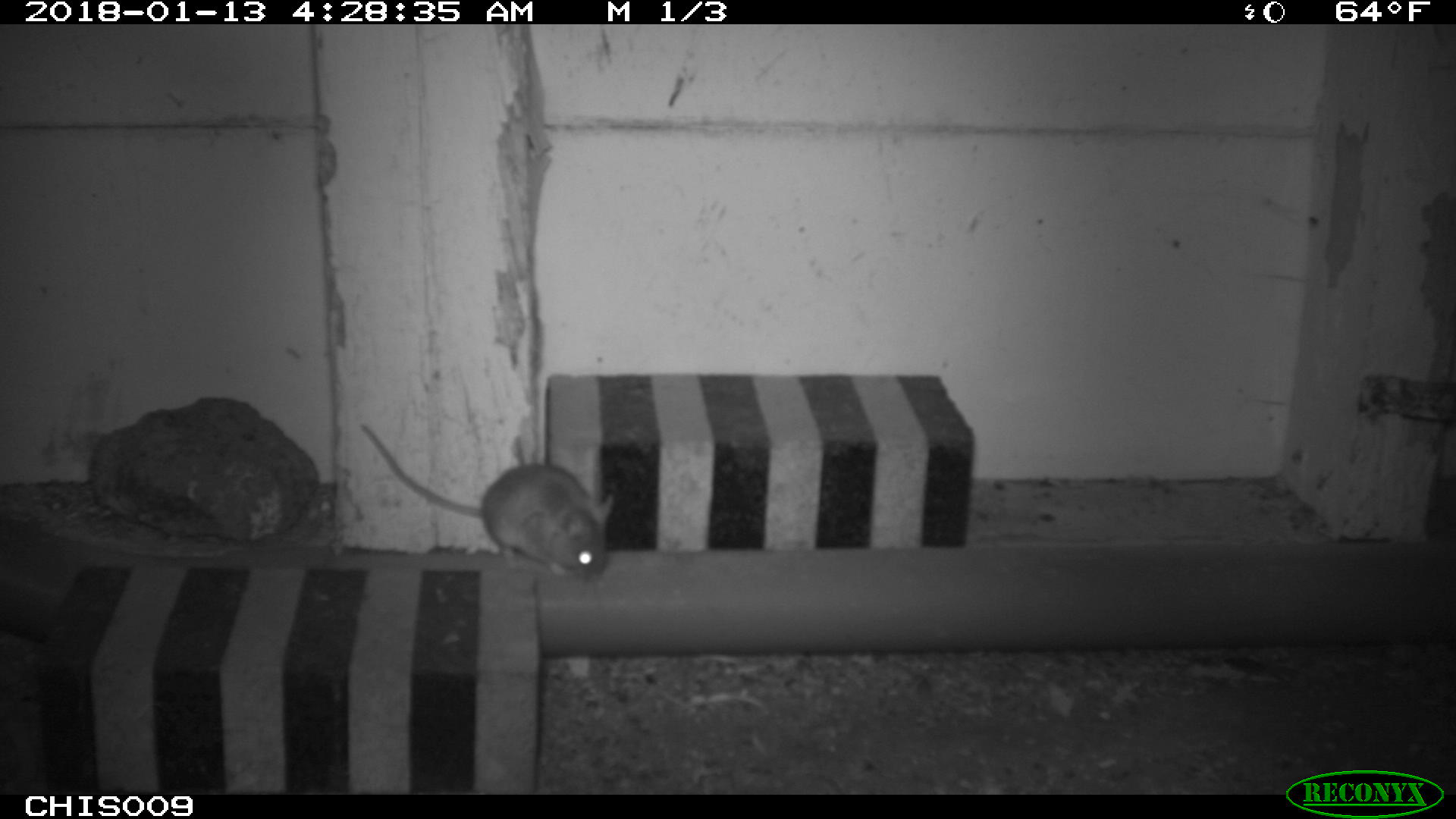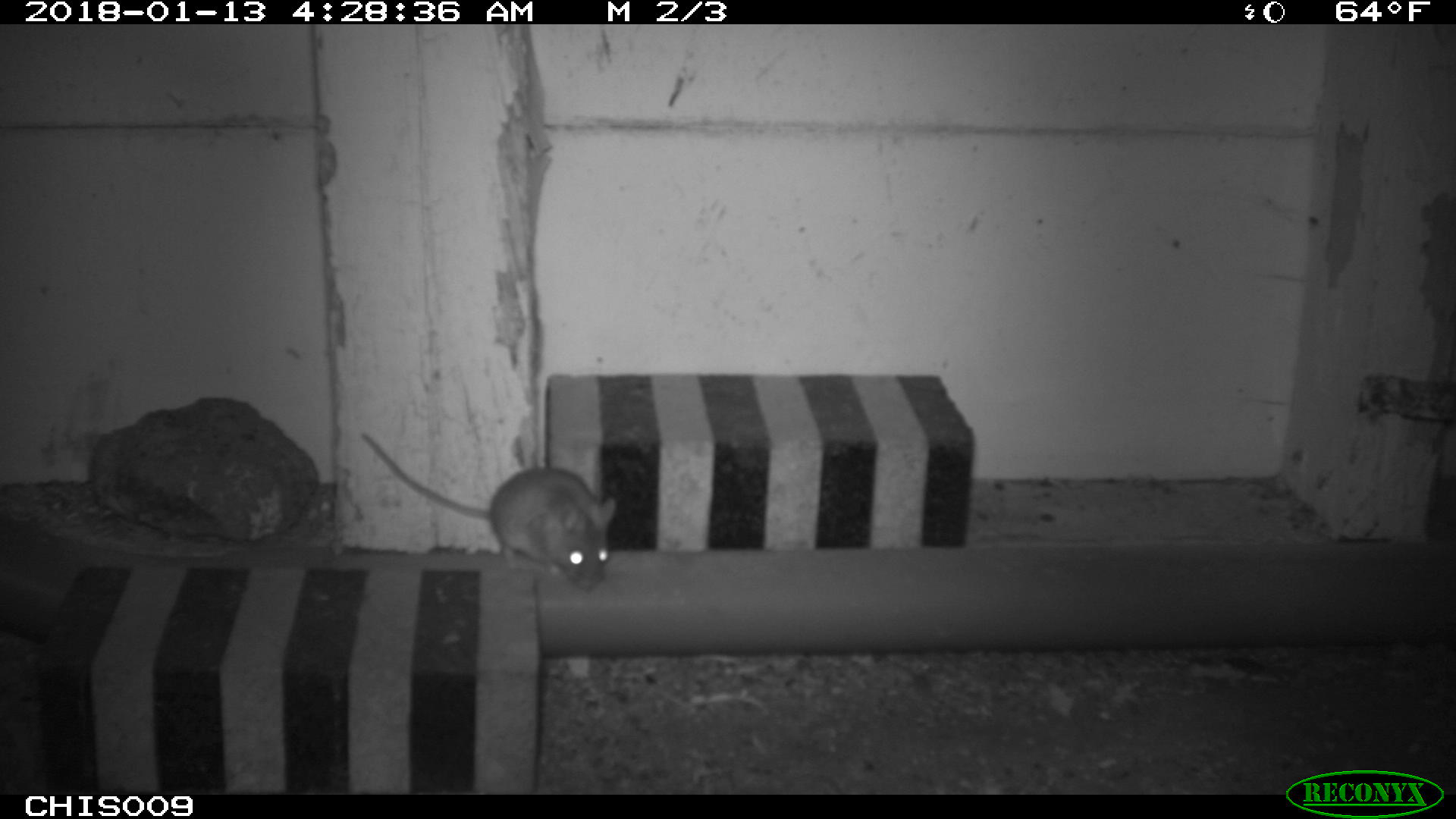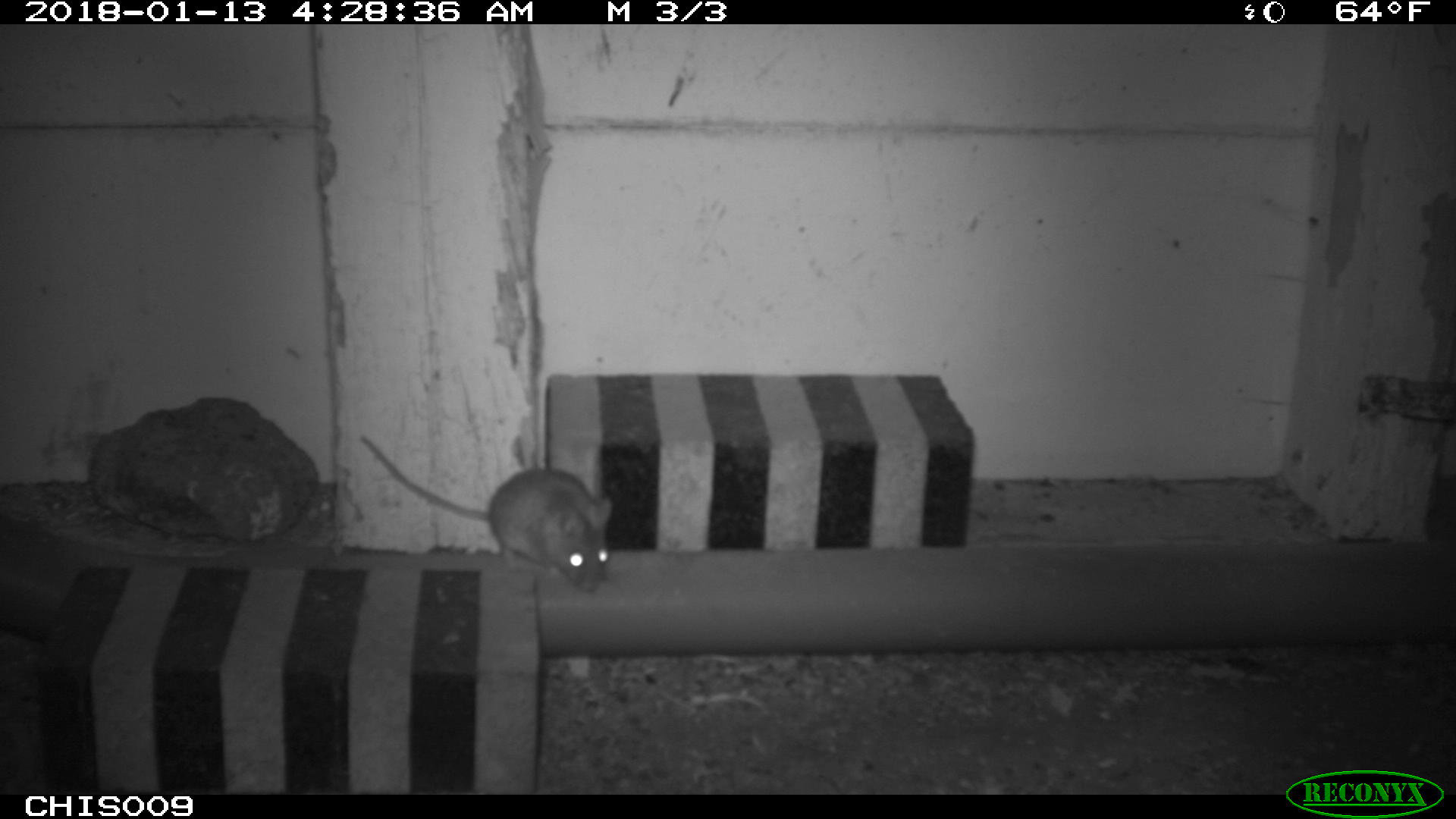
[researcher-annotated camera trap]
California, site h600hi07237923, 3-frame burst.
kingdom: Animalia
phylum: Chordata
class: Mammalia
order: Rodentia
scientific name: Rodentia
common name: rodent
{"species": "rodent (Rodentia)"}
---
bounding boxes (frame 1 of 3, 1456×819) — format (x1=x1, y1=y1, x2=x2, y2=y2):
rodent: (x1=359, y1=422, x2=613, y2=573)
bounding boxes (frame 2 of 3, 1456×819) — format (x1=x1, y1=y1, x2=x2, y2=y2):
rodent: (x1=356, y1=429, x2=617, y2=593)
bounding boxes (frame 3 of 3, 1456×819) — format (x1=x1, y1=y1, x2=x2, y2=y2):
rodent: (x1=360, y1=435, x2=611, y2=593)